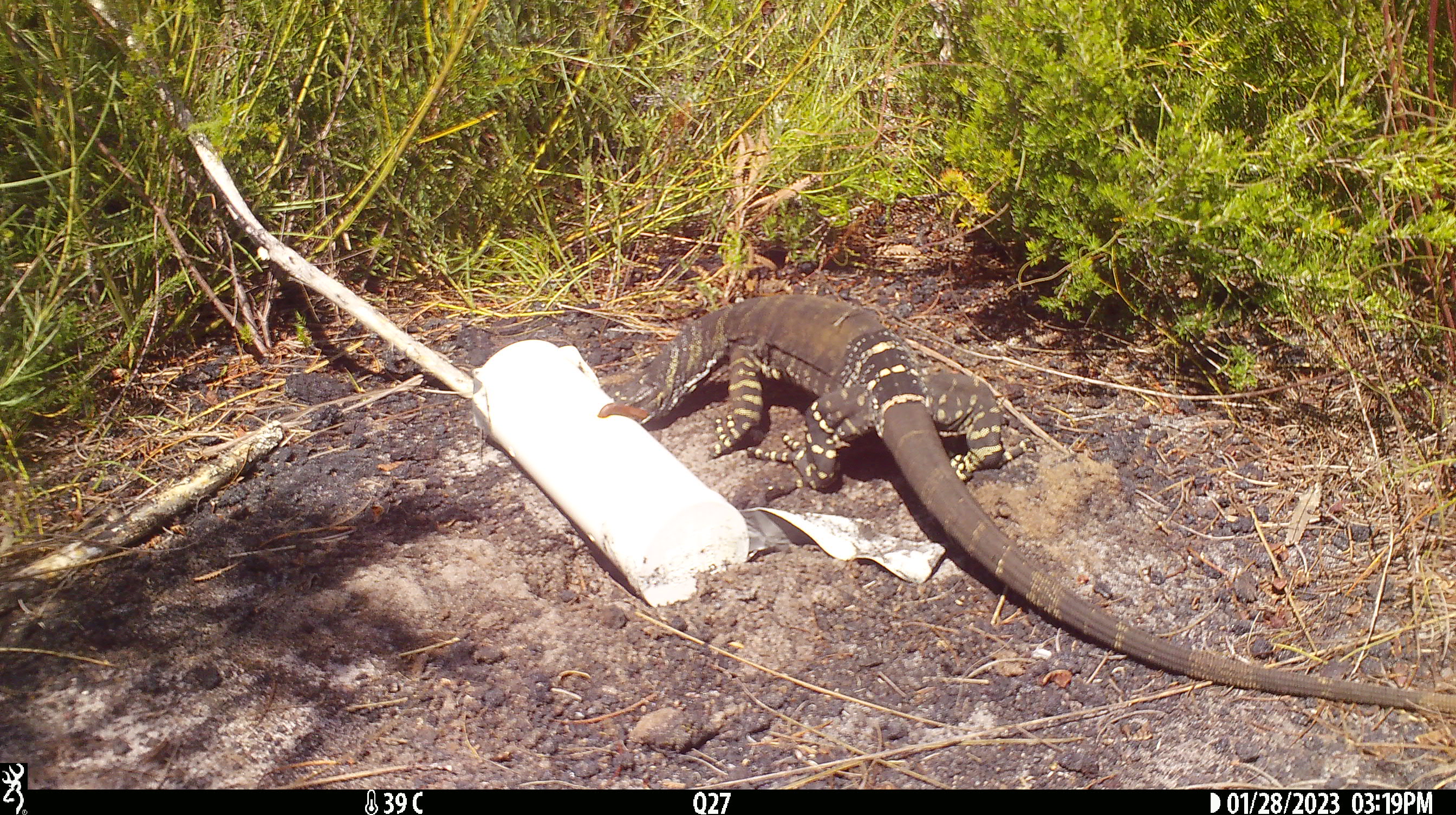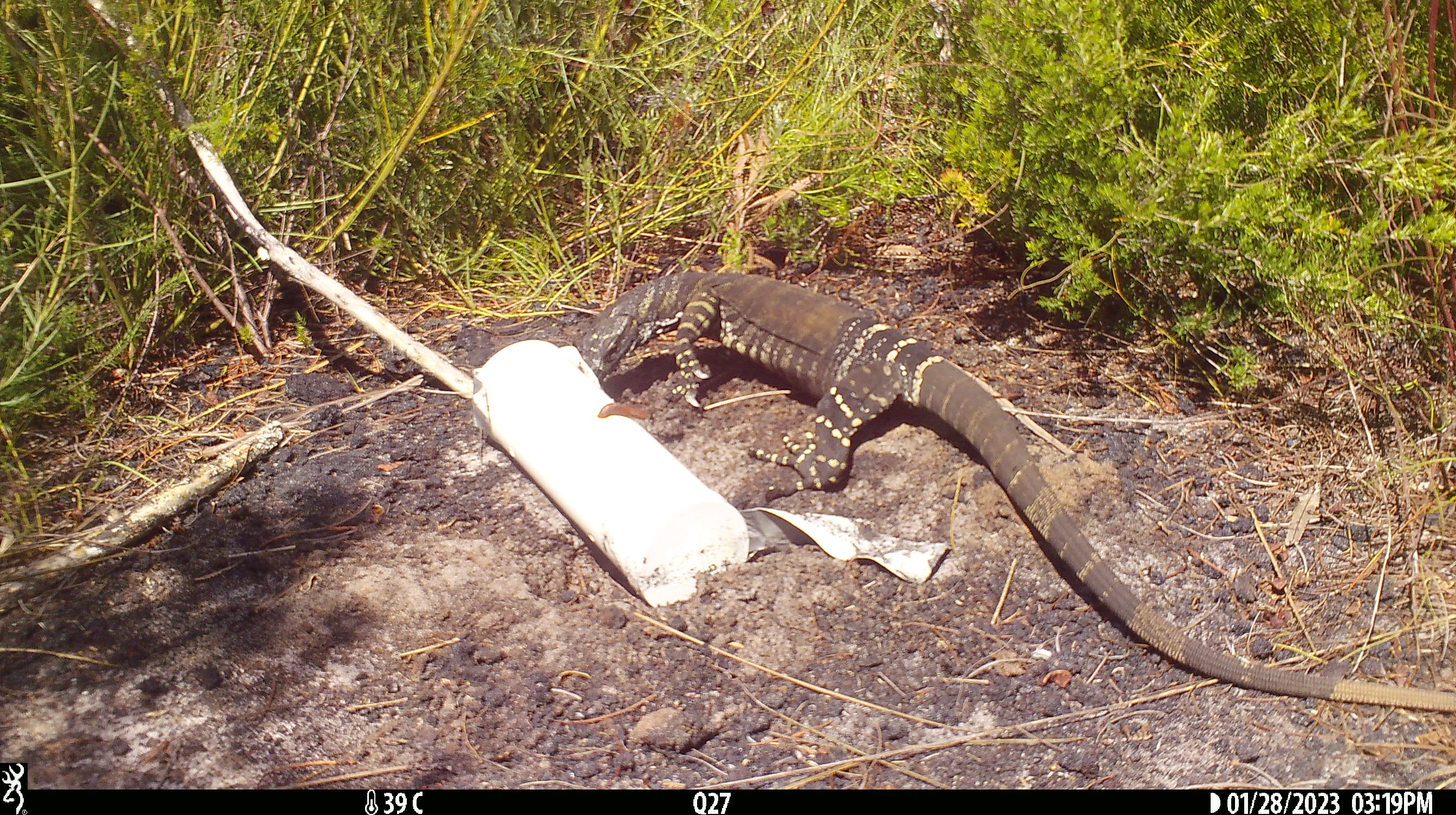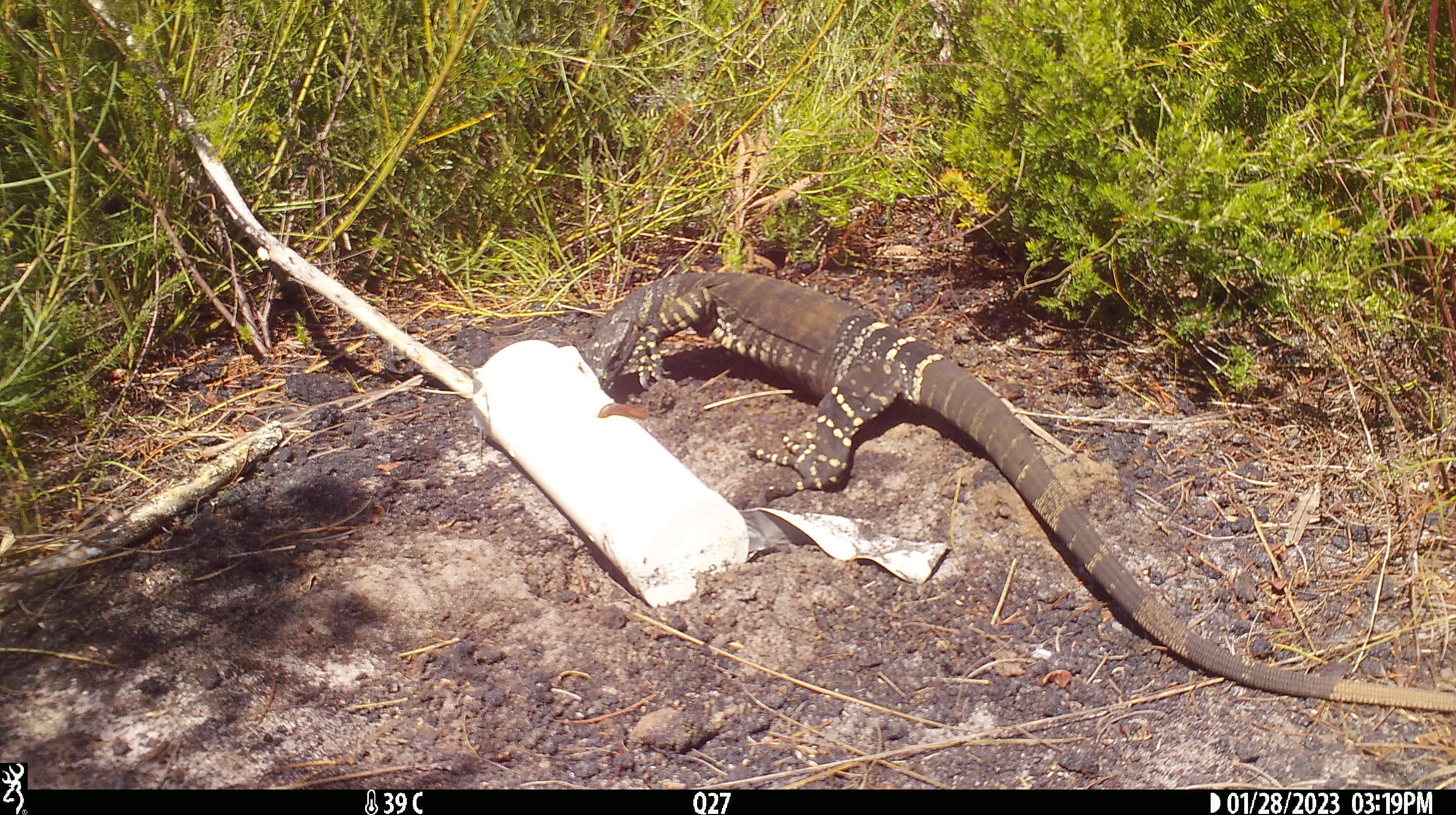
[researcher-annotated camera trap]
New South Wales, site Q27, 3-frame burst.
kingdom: Animalia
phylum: Chordata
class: Reptilia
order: Squamata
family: Varanidae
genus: Varanus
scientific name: Varanus varius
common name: lace monitor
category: goanna